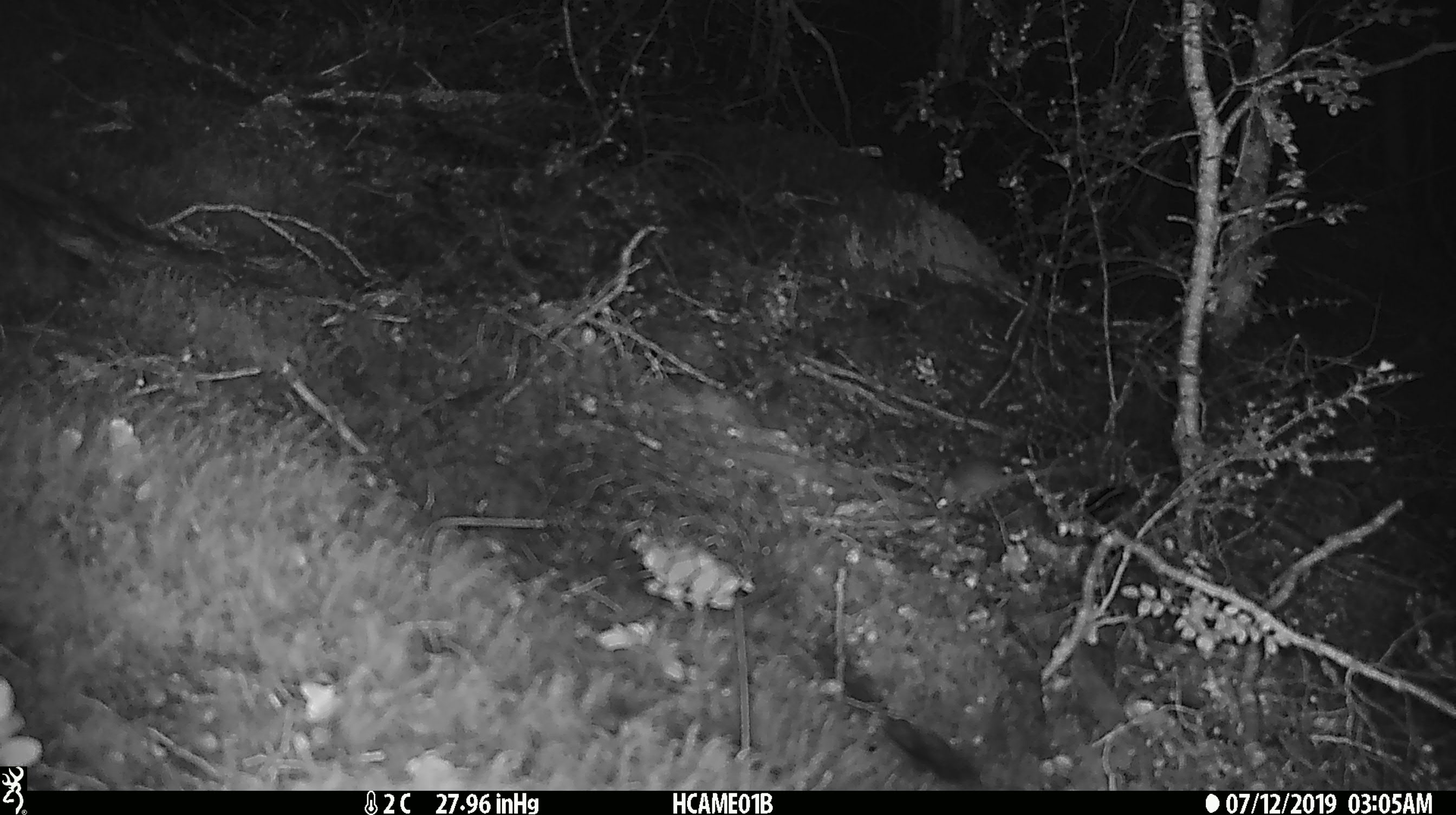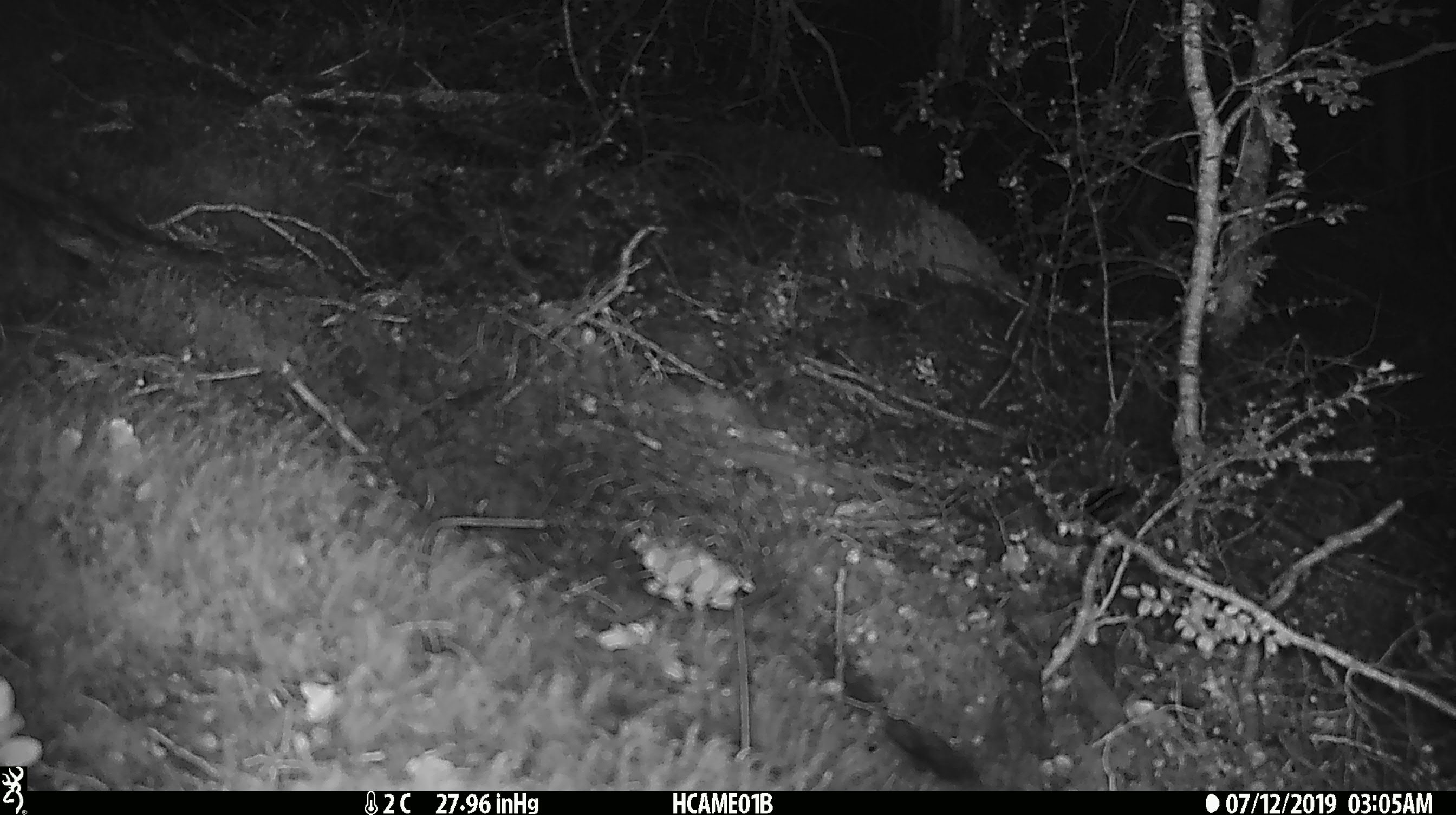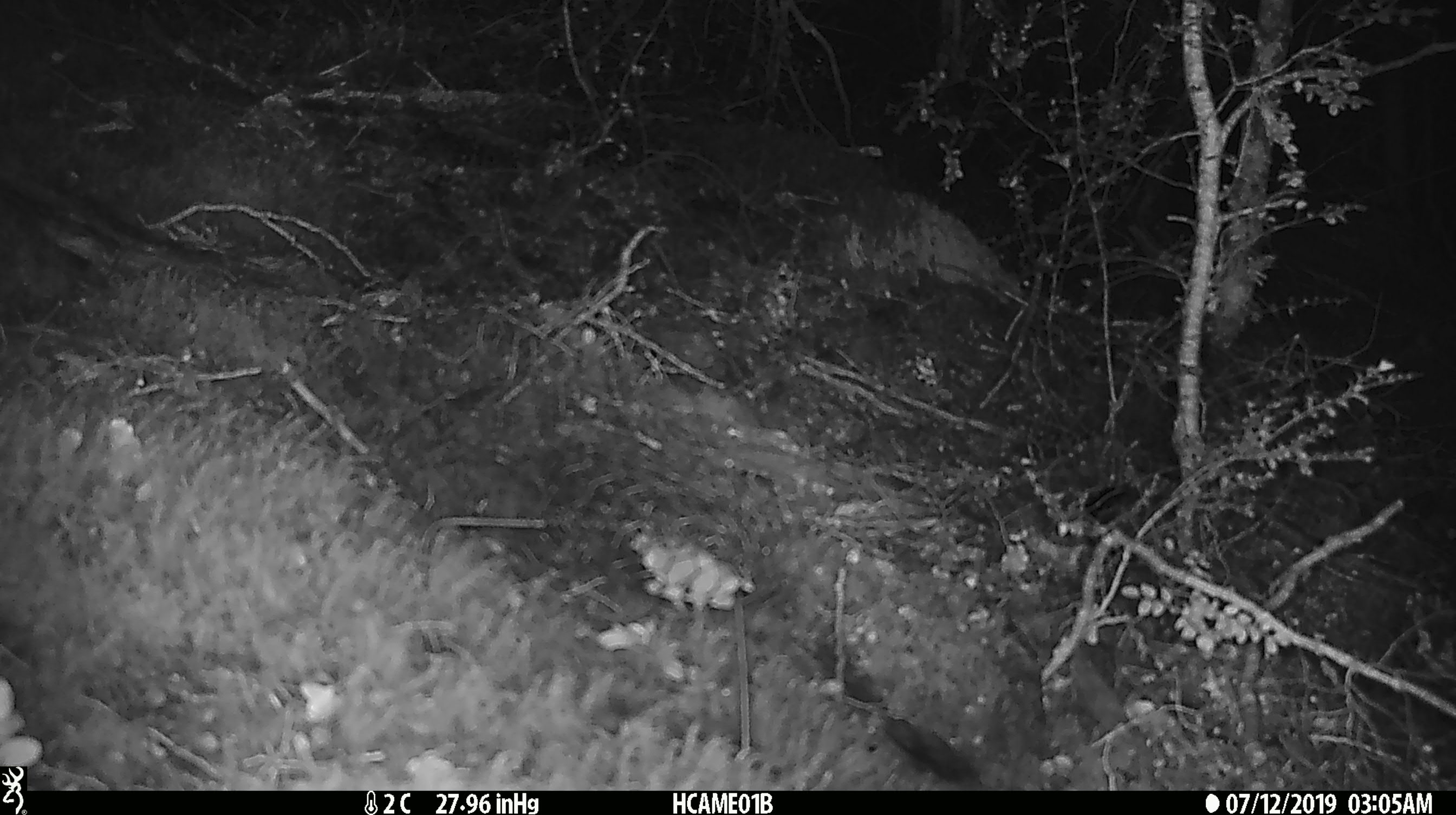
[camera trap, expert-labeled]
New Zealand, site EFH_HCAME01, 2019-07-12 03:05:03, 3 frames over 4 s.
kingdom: Animalia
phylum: Chordata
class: Mammalia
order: Rodentia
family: Muridae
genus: Mus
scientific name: Mus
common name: mouse